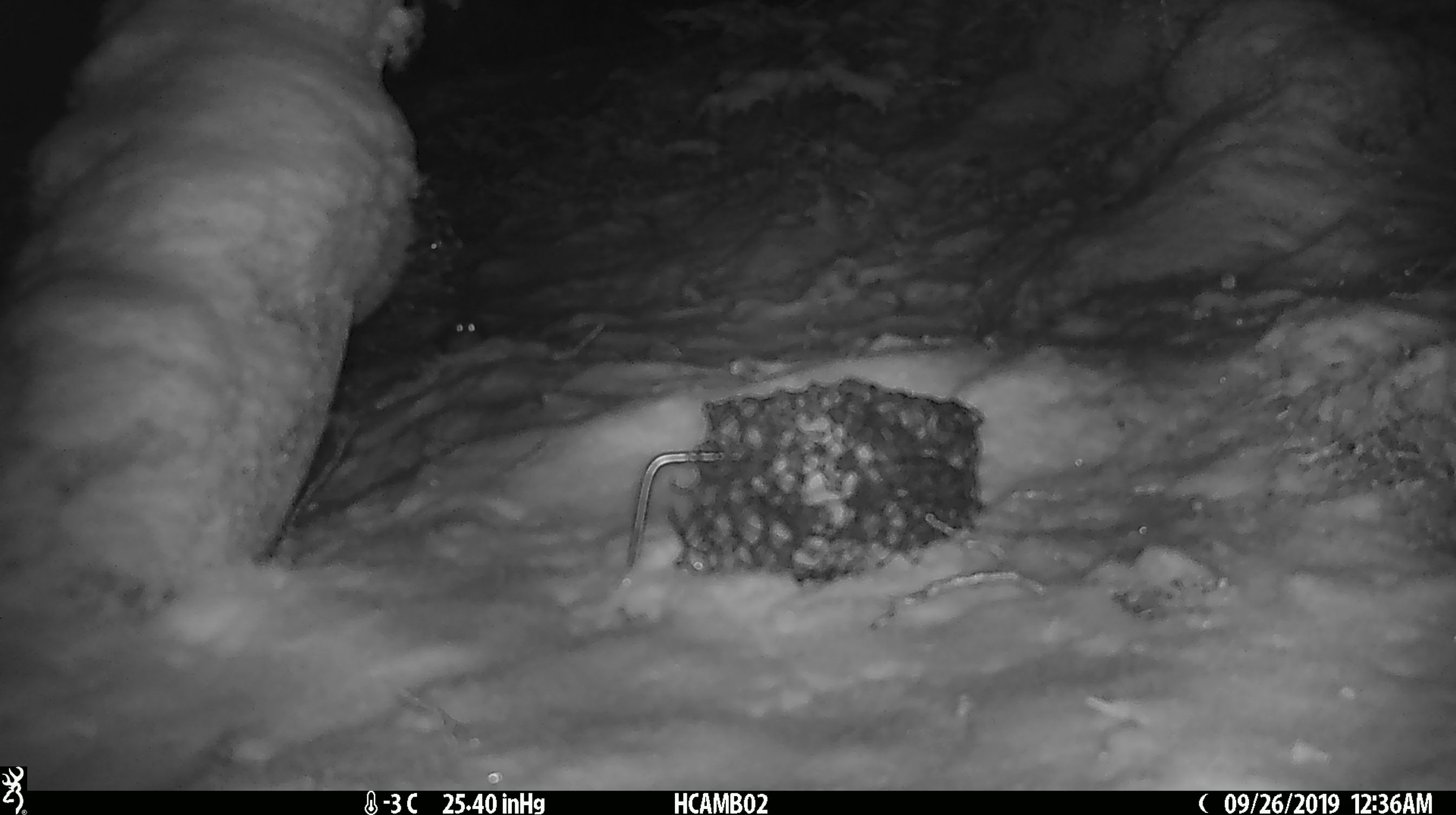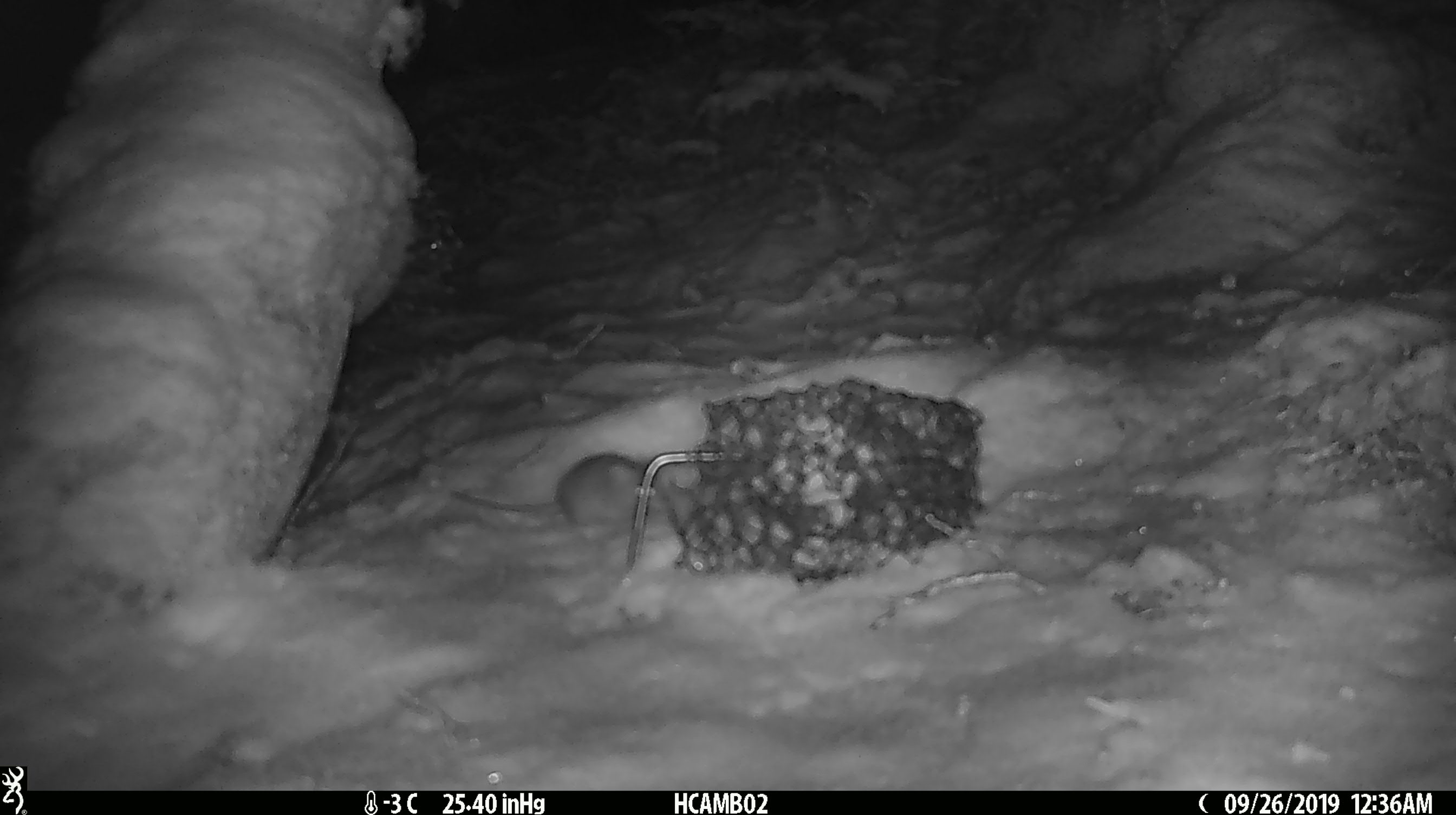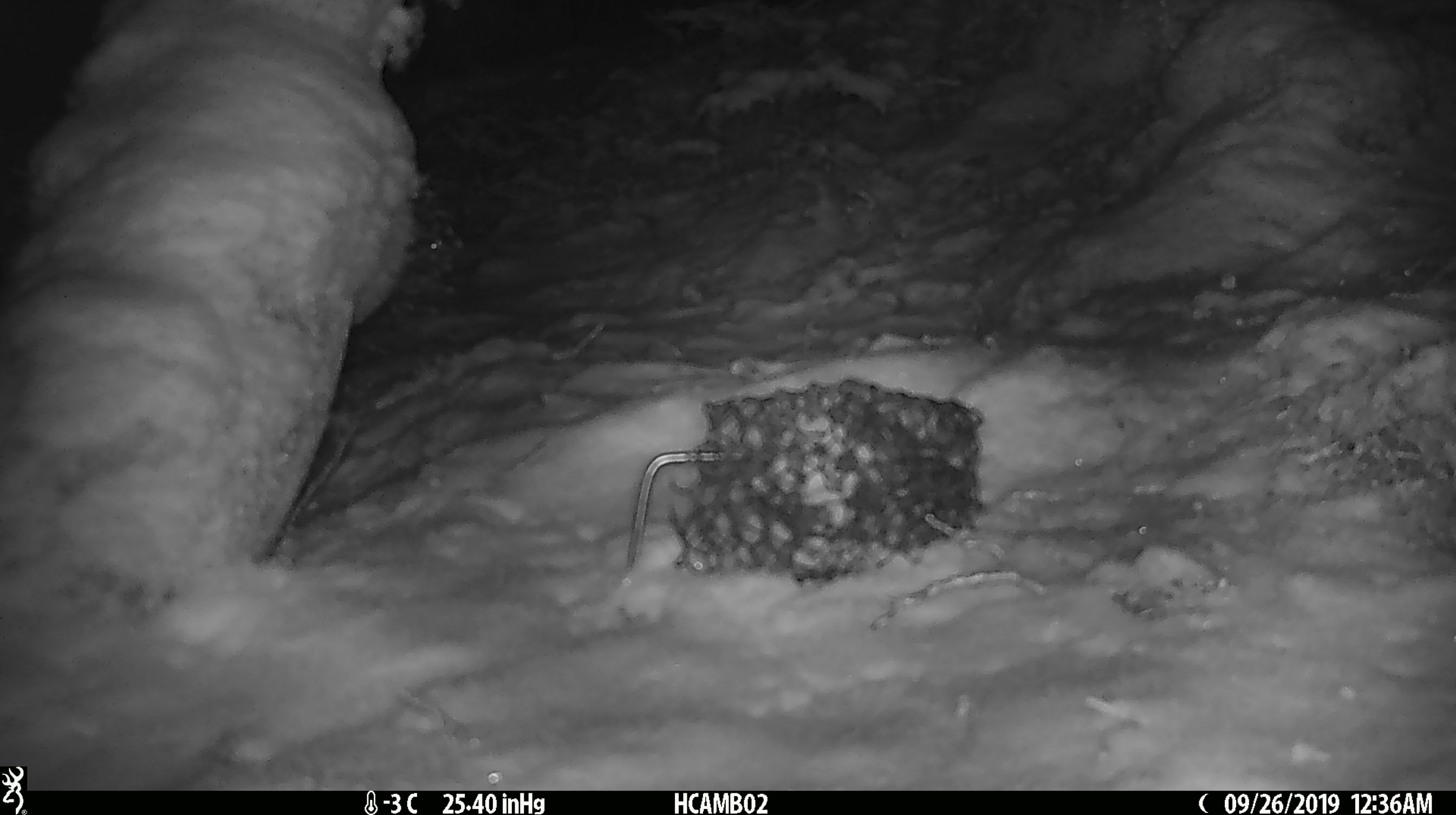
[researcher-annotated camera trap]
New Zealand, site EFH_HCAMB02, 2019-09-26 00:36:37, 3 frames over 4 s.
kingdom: Animalia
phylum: Chordata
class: Mammalia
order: Rodentia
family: Muridae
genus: Mus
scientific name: Mus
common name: mouse